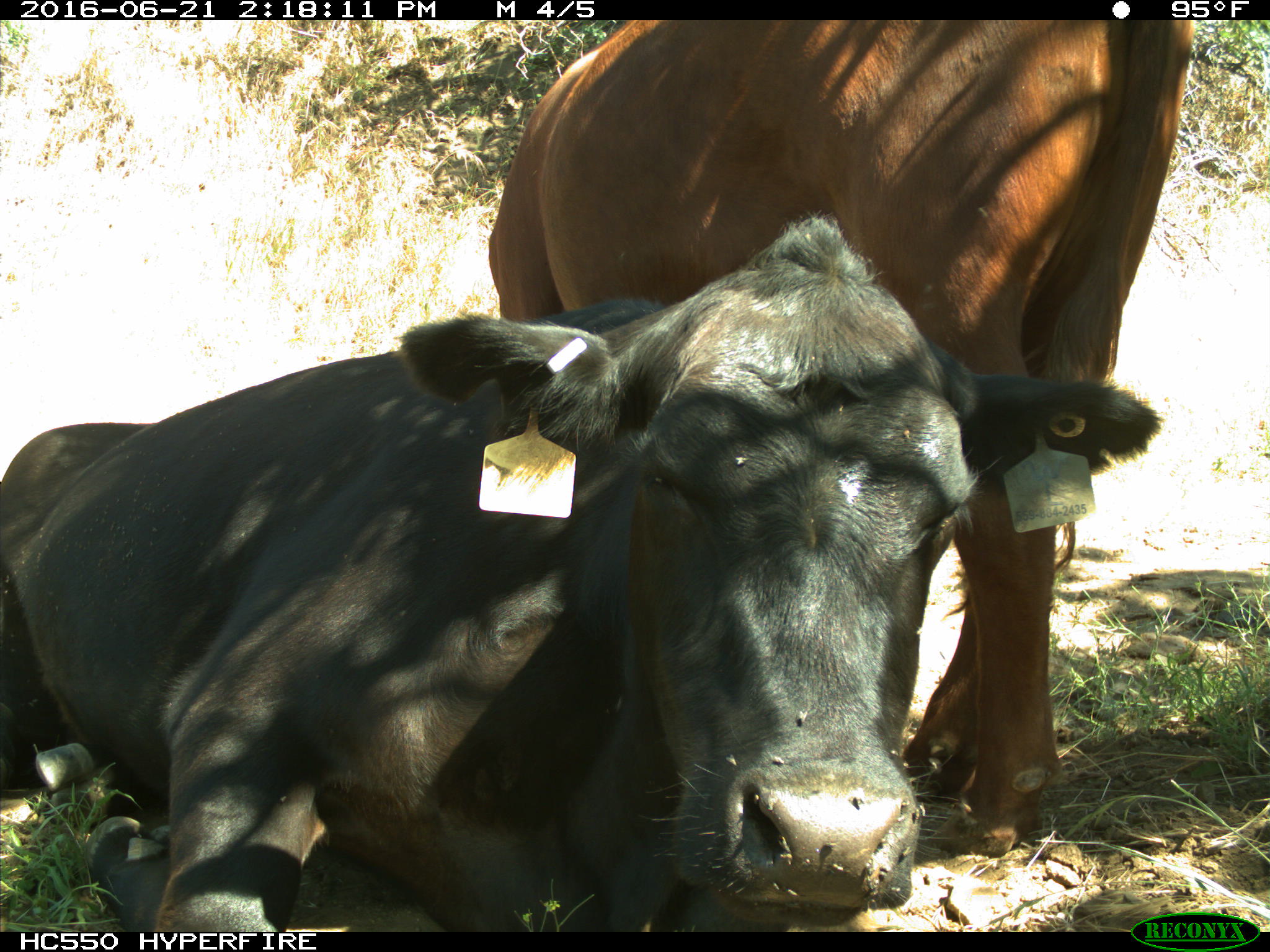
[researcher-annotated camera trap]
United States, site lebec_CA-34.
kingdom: Animalia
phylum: Chordata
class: Mammalia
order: Artiodactyla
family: Bovidae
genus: Bos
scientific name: Bos taurus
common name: domestic cow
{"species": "Bos taurus (domestic cow)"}